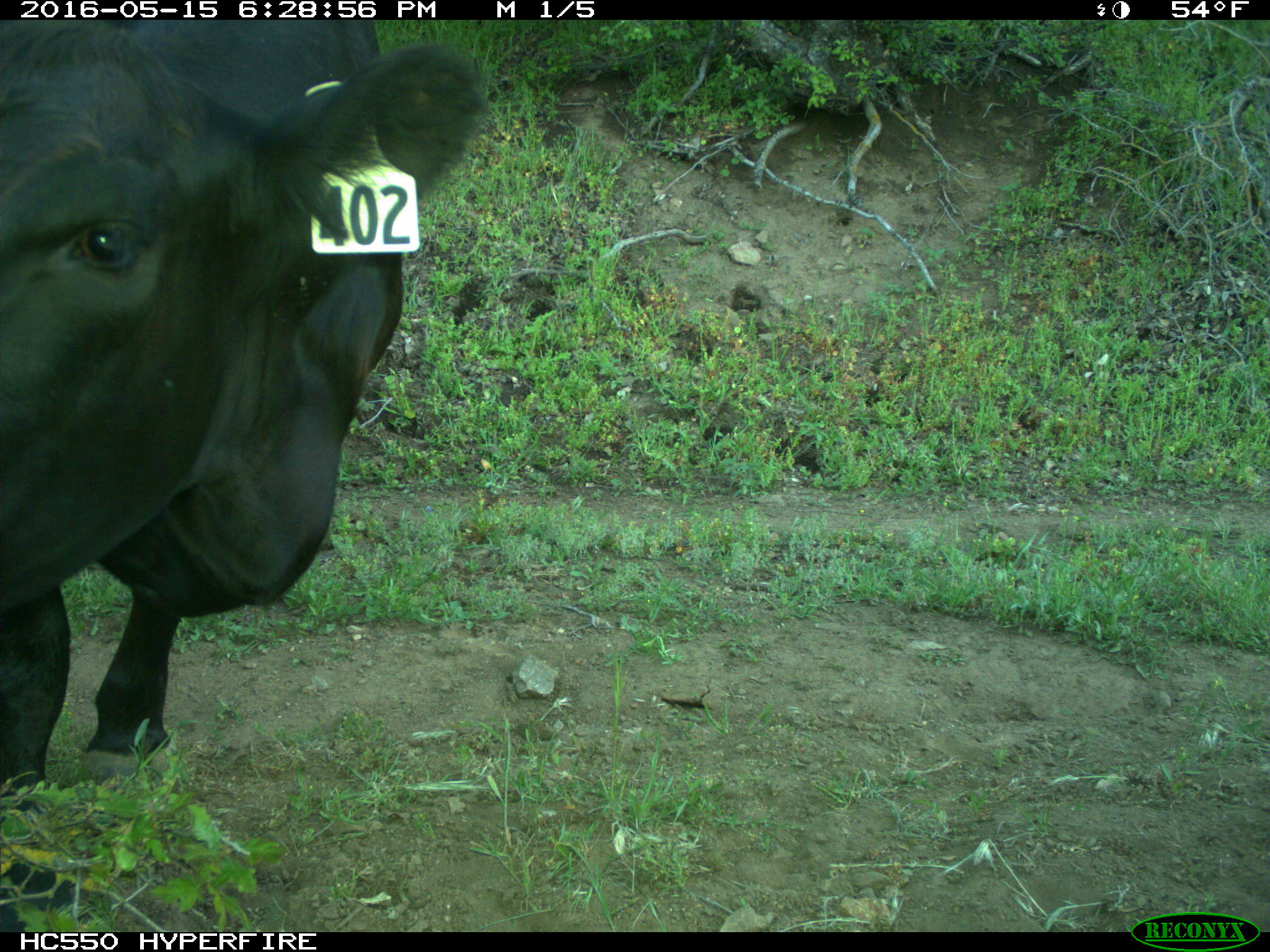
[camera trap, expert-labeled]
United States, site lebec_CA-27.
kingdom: Animalia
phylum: Chordata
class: Mammalia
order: Artiodactyla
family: Bovidae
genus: Bos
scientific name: Bos taurus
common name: domestic cow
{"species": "Bos taurus (domestic cow)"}